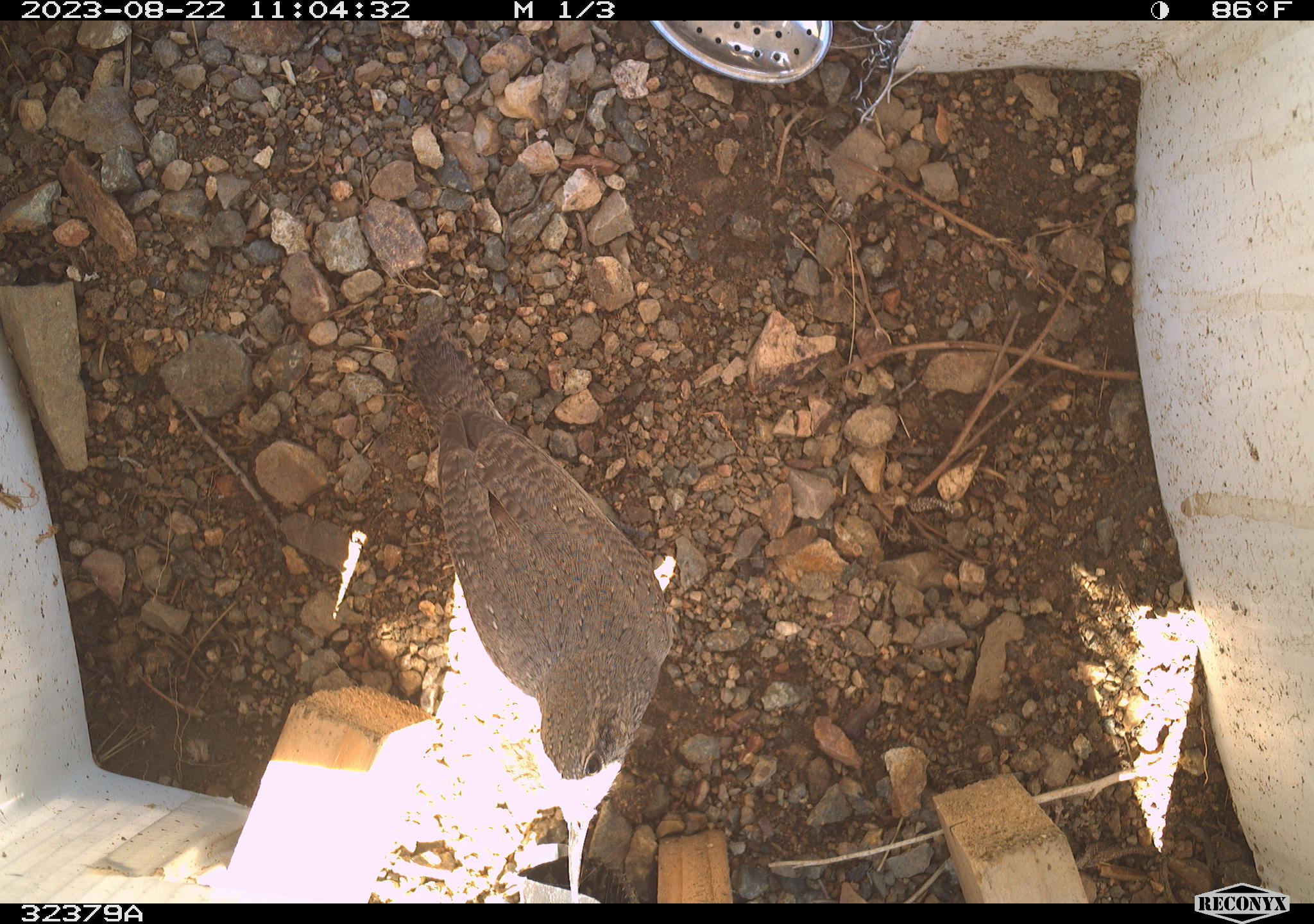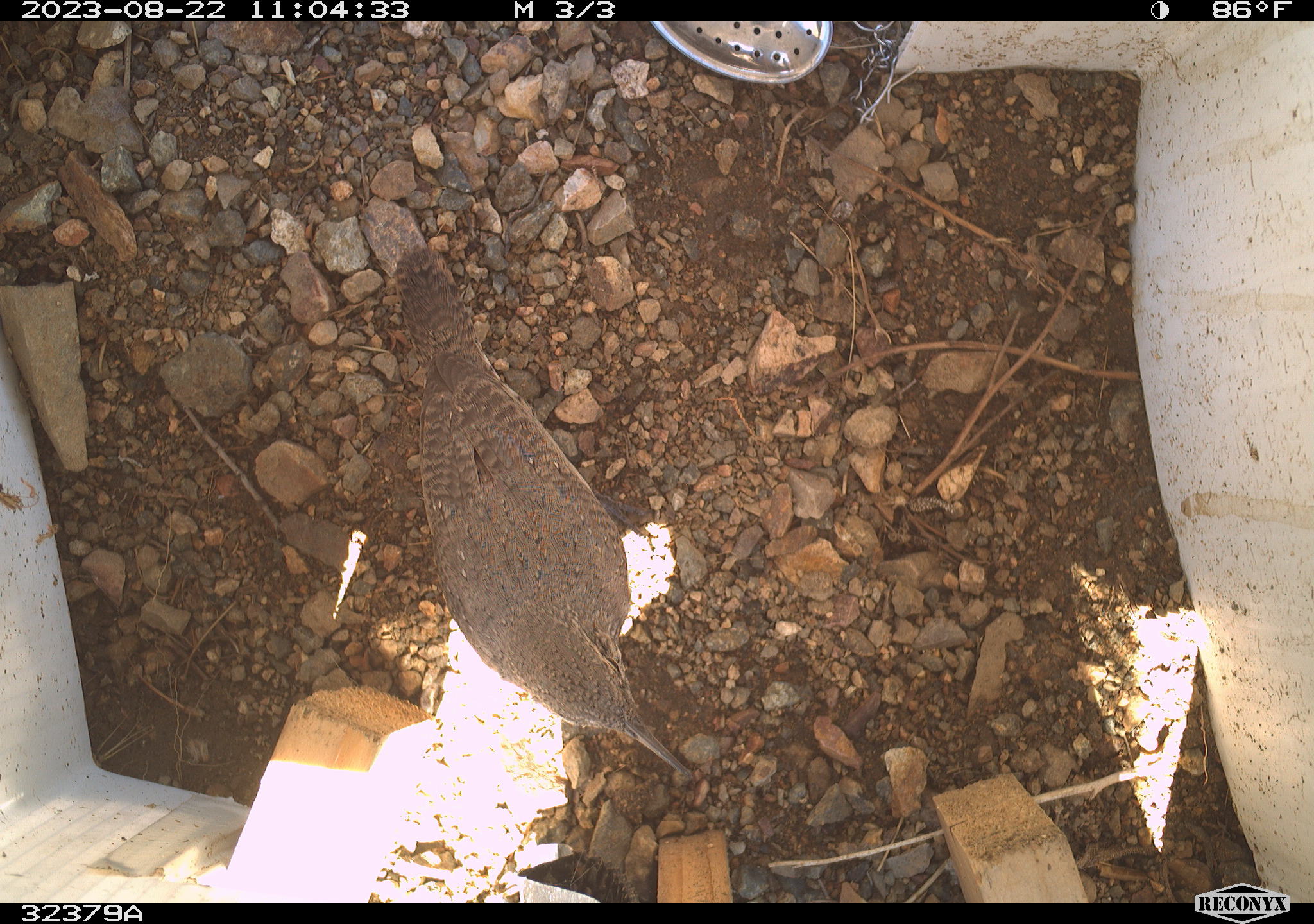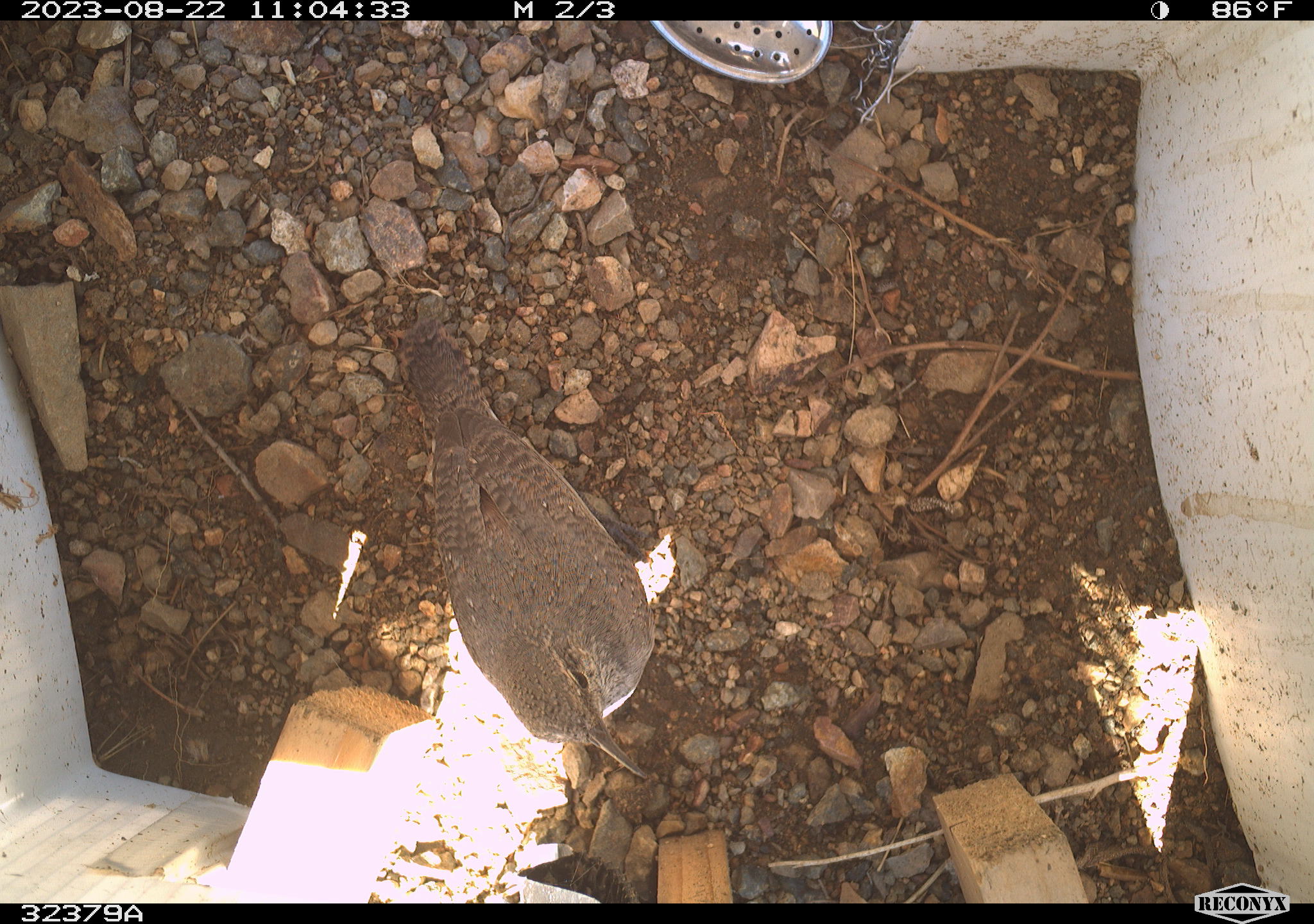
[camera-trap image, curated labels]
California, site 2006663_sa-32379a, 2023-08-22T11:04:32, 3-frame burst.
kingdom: Animalia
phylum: Chordata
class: Aves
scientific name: Aves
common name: bird